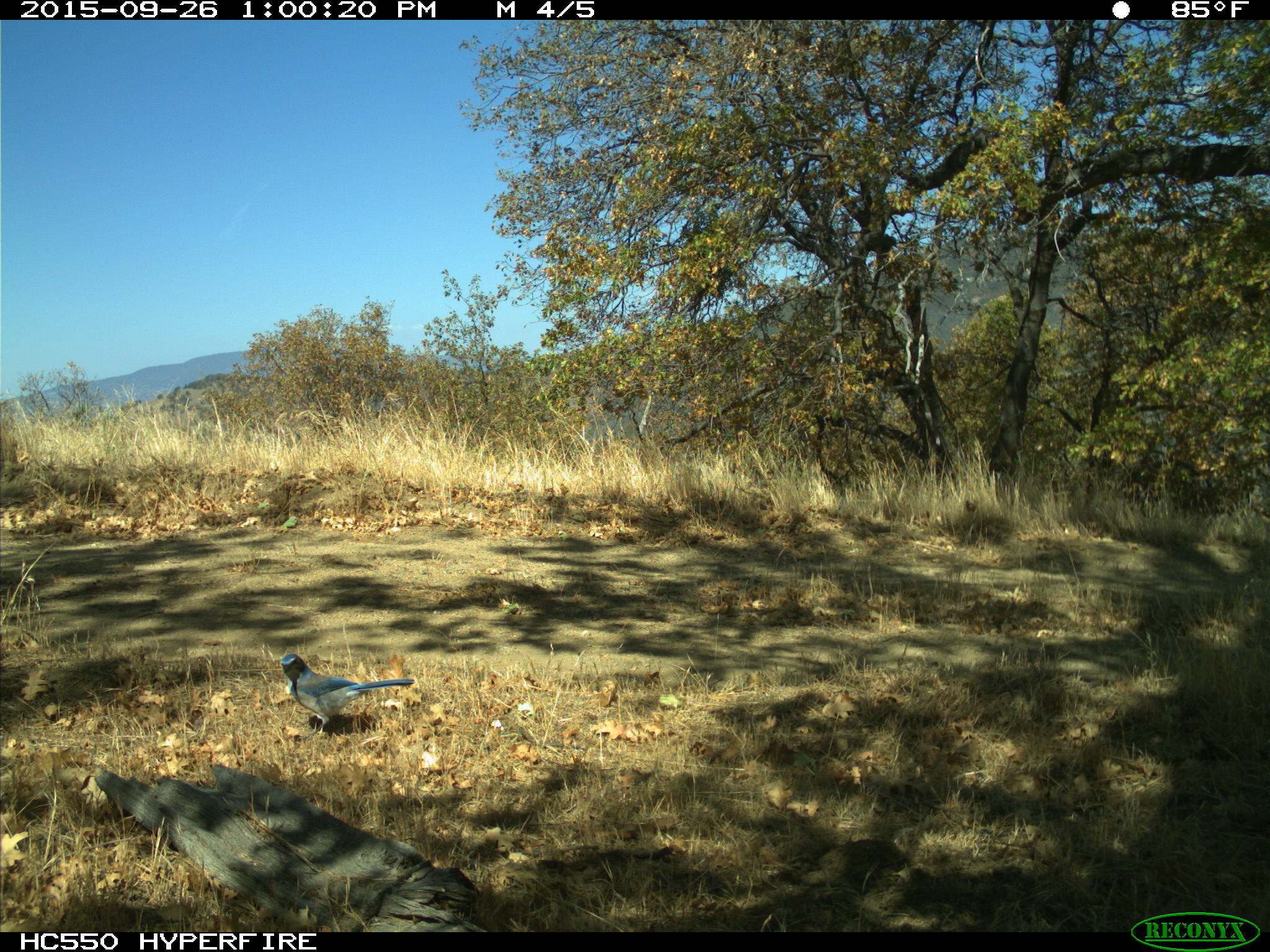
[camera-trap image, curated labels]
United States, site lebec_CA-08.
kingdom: Animalia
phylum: Chordata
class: Aves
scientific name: Aves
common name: birds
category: unidentified bird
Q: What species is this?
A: Unidentified bird (birds) (Aves).